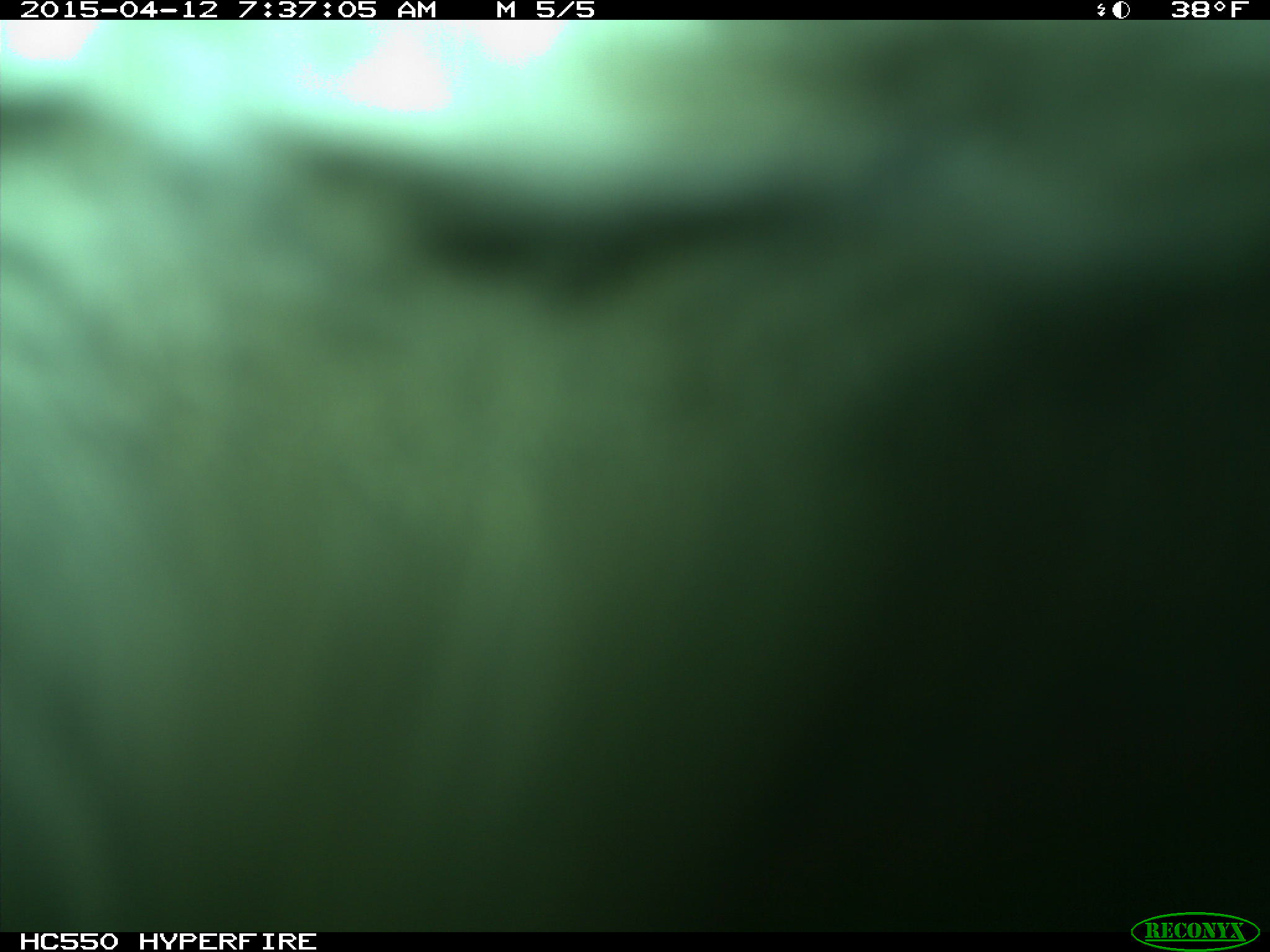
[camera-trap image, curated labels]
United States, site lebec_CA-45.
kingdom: Animalia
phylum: Chordata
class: Mammalia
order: Artiodactyla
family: Bovidae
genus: Bos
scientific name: Bos taurus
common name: domestic cow